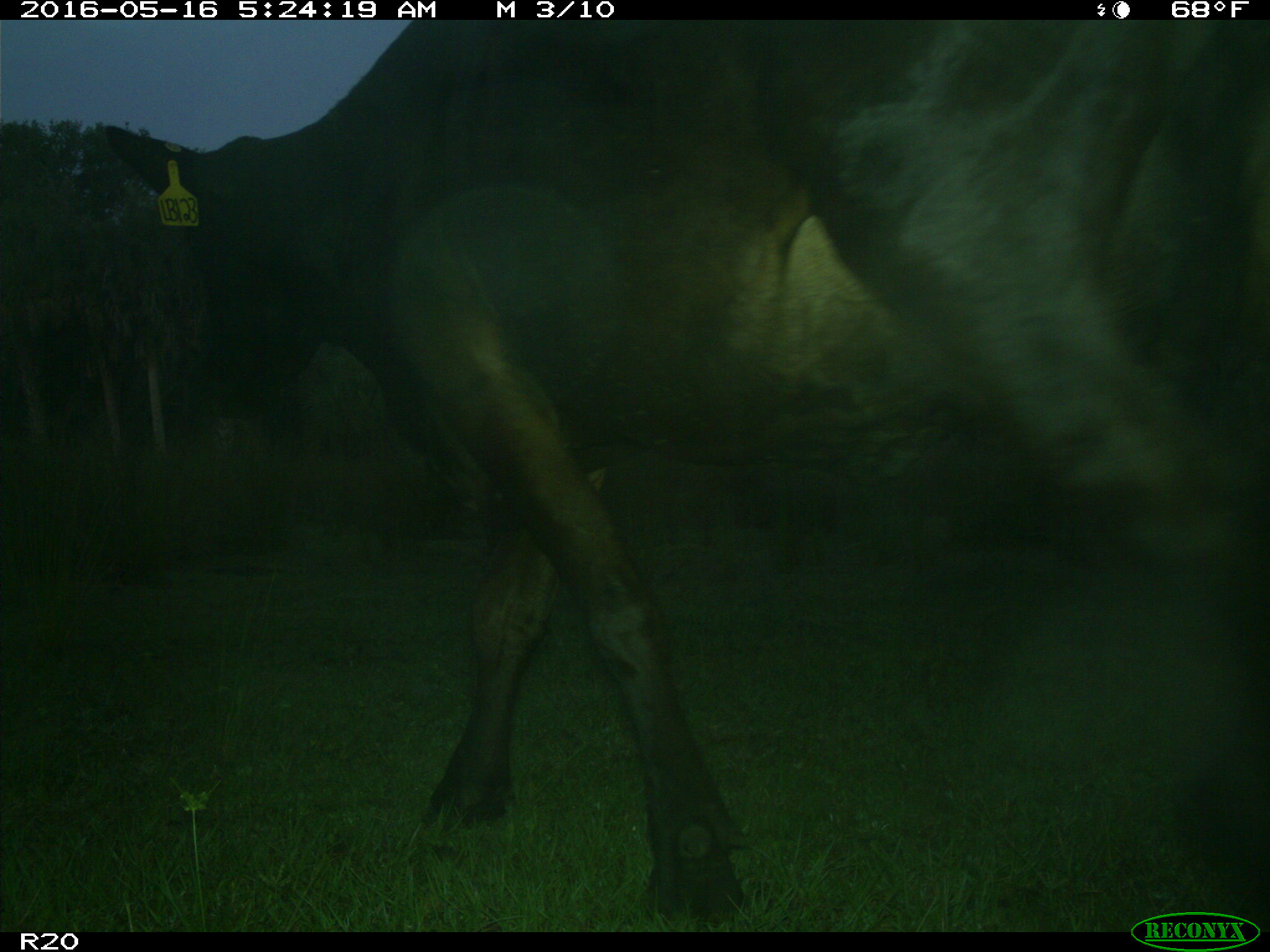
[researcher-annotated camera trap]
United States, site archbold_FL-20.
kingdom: Animalia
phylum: Chordata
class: Mammalia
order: Artiodactyla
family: Bovidae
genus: Bos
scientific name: Bos taurus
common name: domestic cow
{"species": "Bos taurus (domestic cow)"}